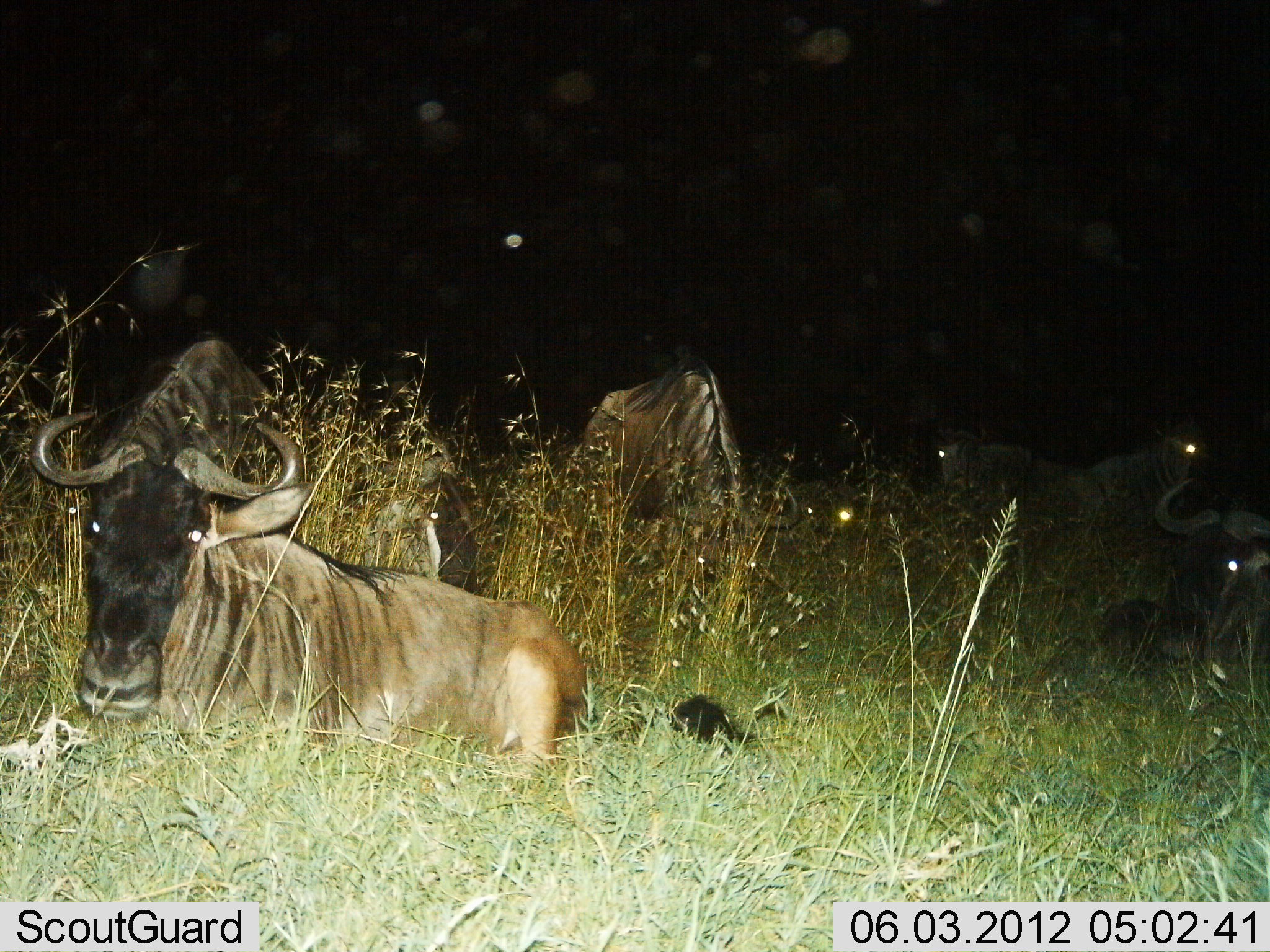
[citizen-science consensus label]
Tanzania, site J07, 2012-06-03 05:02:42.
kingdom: Animalia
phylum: Chordata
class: Mammalia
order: Artiodactyla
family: Bovidae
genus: Connochaetes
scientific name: Connochaetes taurinus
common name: blue wildebeest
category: wildebeest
Wildebeest (blue wildebeest) (Connochaetes taurinus), count 7. Behavior (volunteer vote fractions): standing 50%, resting 100%, moving 10%, interacting 10%. Young present (vote fraction): 0%. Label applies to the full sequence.